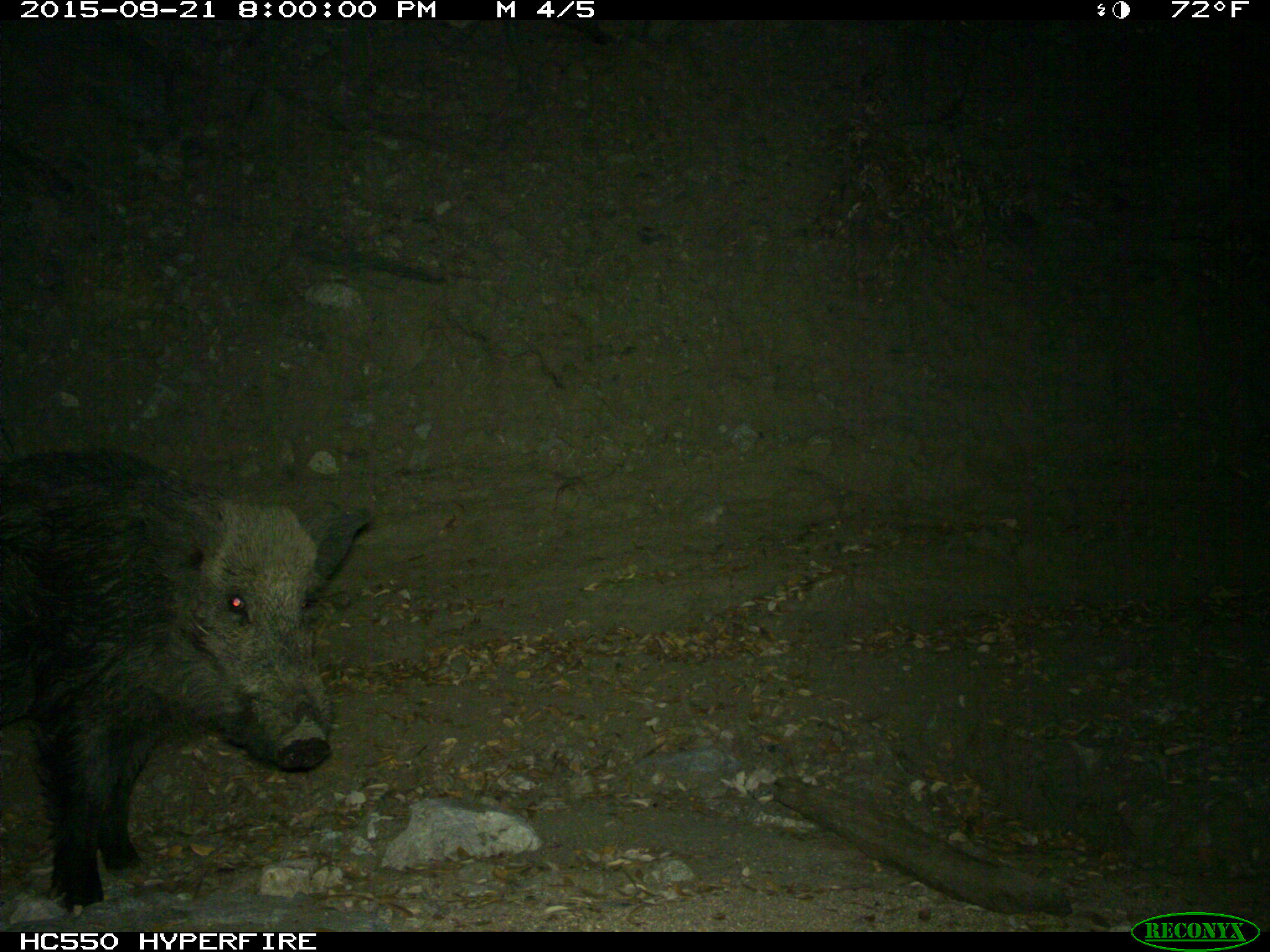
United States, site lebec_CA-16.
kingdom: Animalia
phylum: Chordata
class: Mammalia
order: Artiodactyla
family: Suidae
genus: Sus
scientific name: Sus scrofa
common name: wild boar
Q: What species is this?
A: Sus scrofa (wild boar).